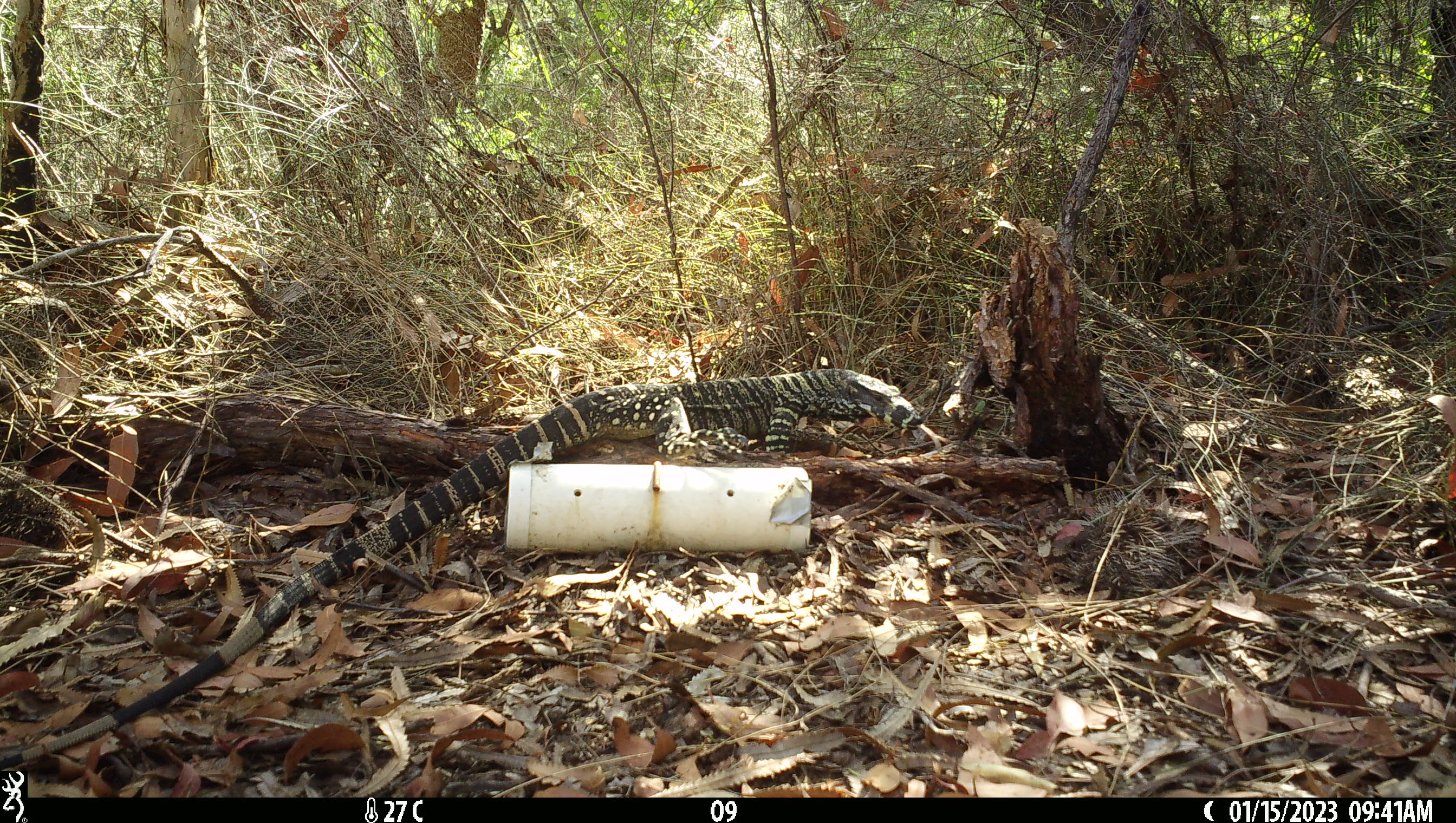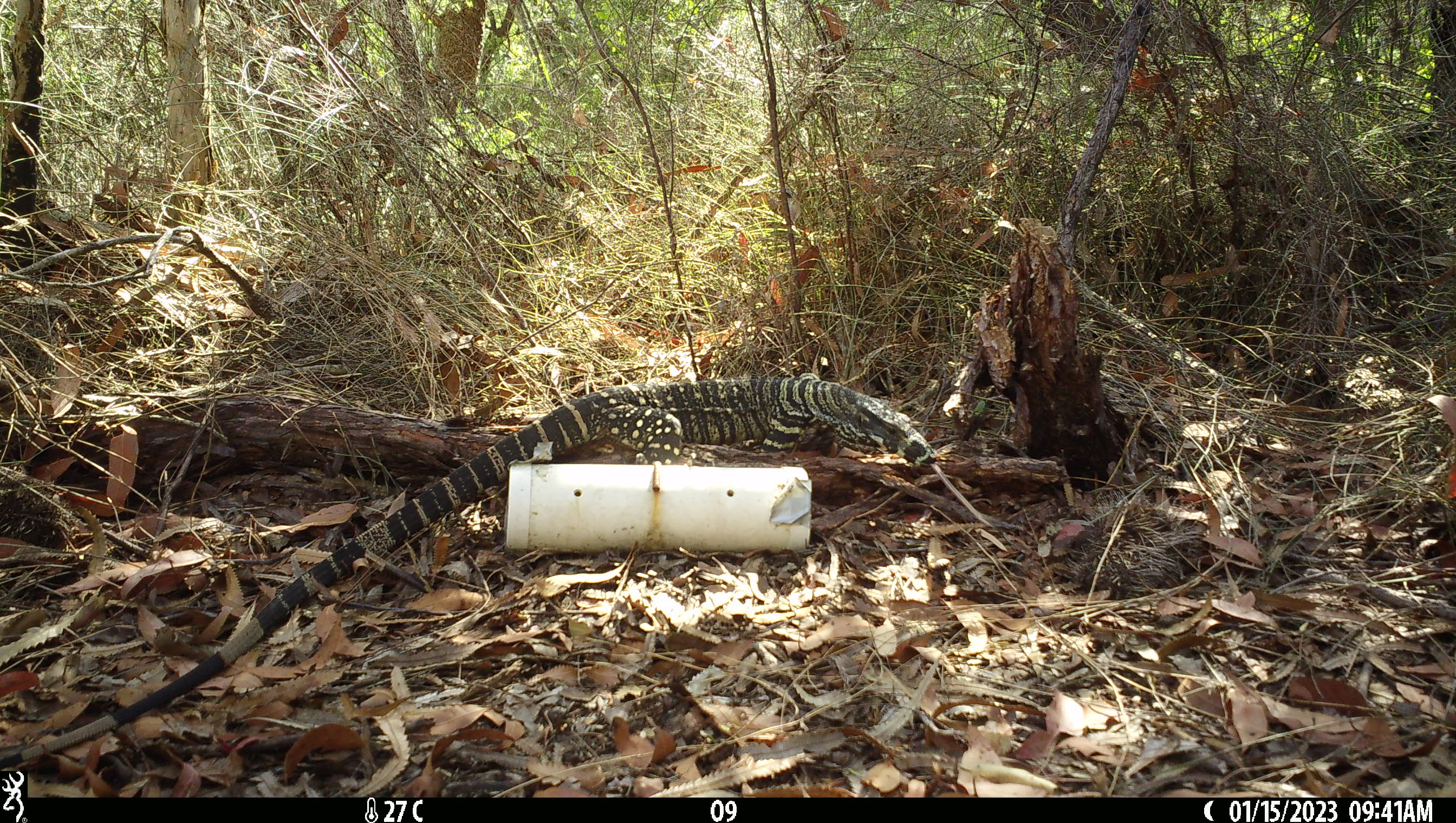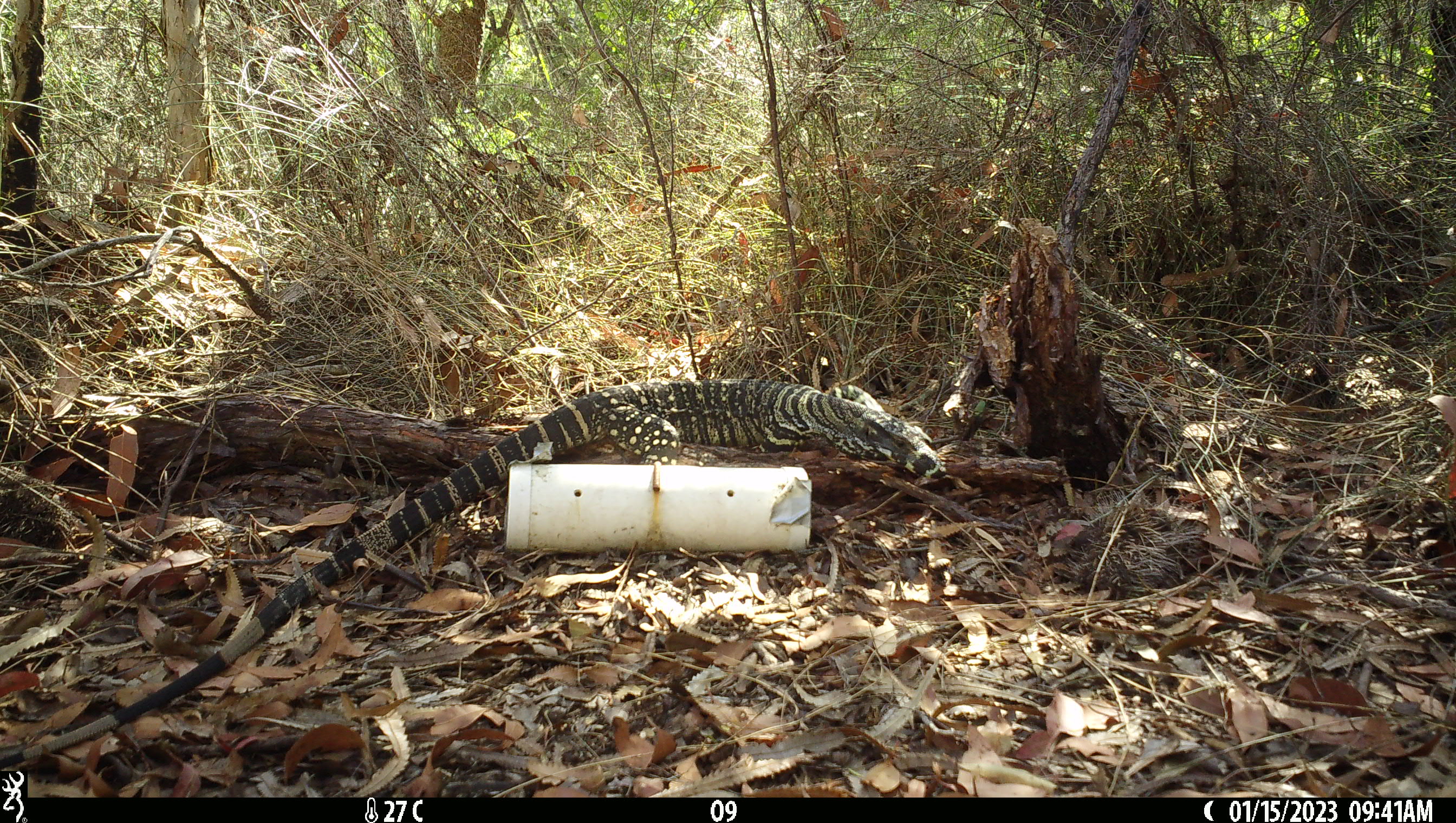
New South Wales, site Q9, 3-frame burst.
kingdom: Animalia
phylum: Chordata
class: Reptilia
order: Squamata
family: Varanidae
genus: Varanus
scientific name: Varanus varius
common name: lace monitor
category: goanna